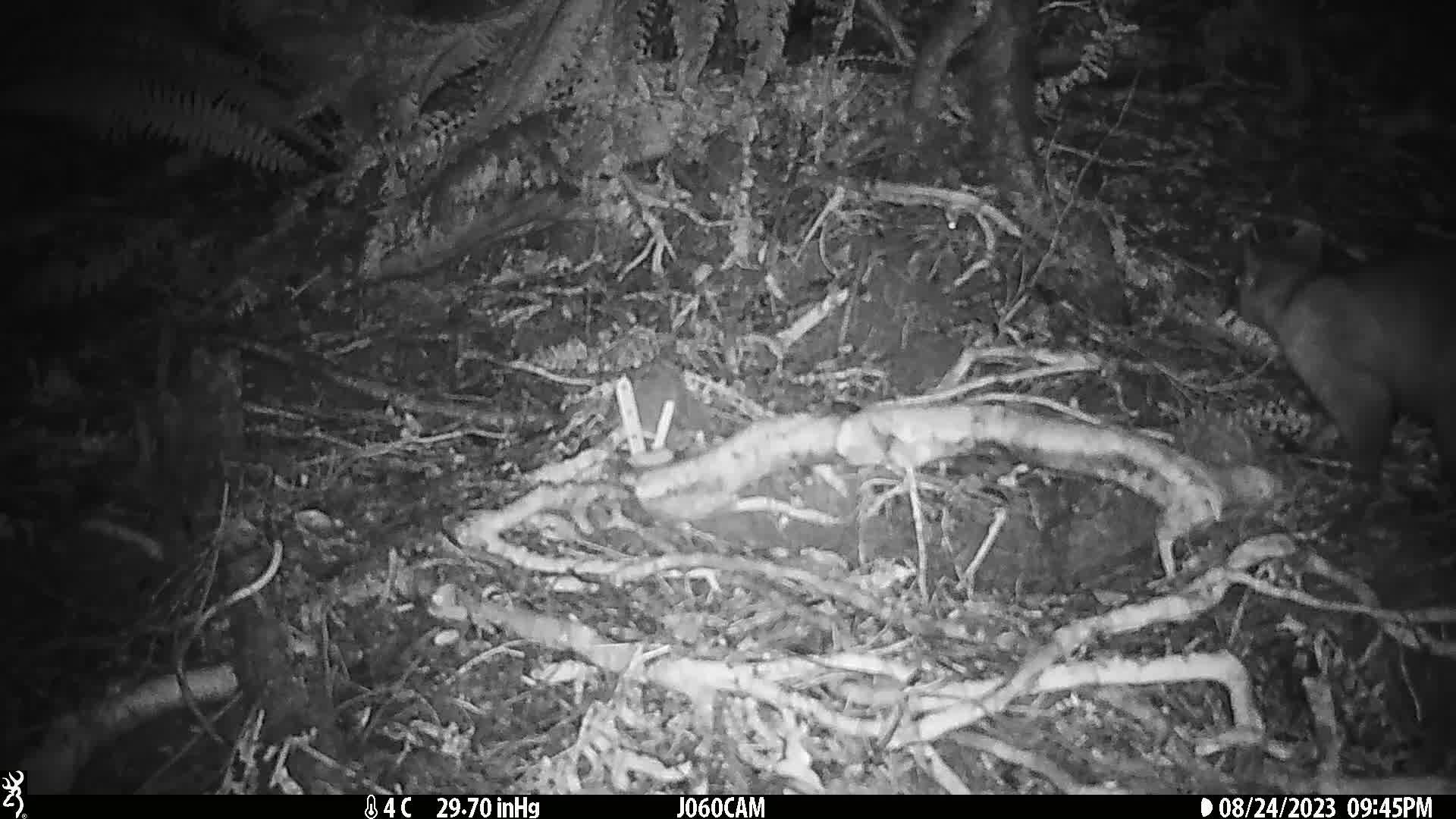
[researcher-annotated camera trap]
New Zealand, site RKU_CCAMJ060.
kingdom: Animalia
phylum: Chordata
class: Mammalia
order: Diprotodontia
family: Phalangeridae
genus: Trichosurus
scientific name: Trichosurus vulpecula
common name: common brushtail possum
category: possum